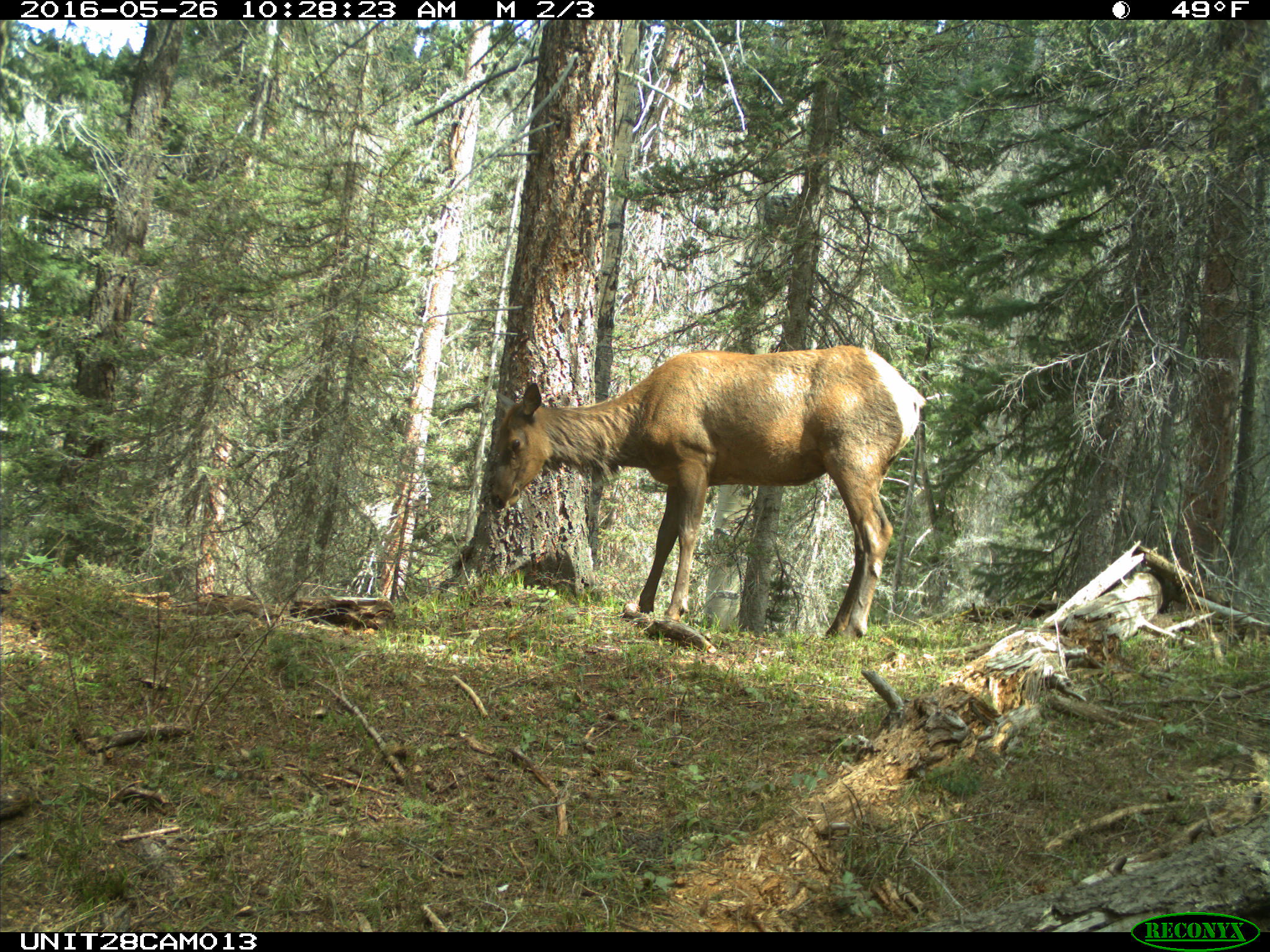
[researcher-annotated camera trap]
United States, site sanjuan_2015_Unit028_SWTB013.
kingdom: Animalia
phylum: Chordata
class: Mammalia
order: Artiodactyla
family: Cervidae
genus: Cervus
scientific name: Cervus elaphus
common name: red deer